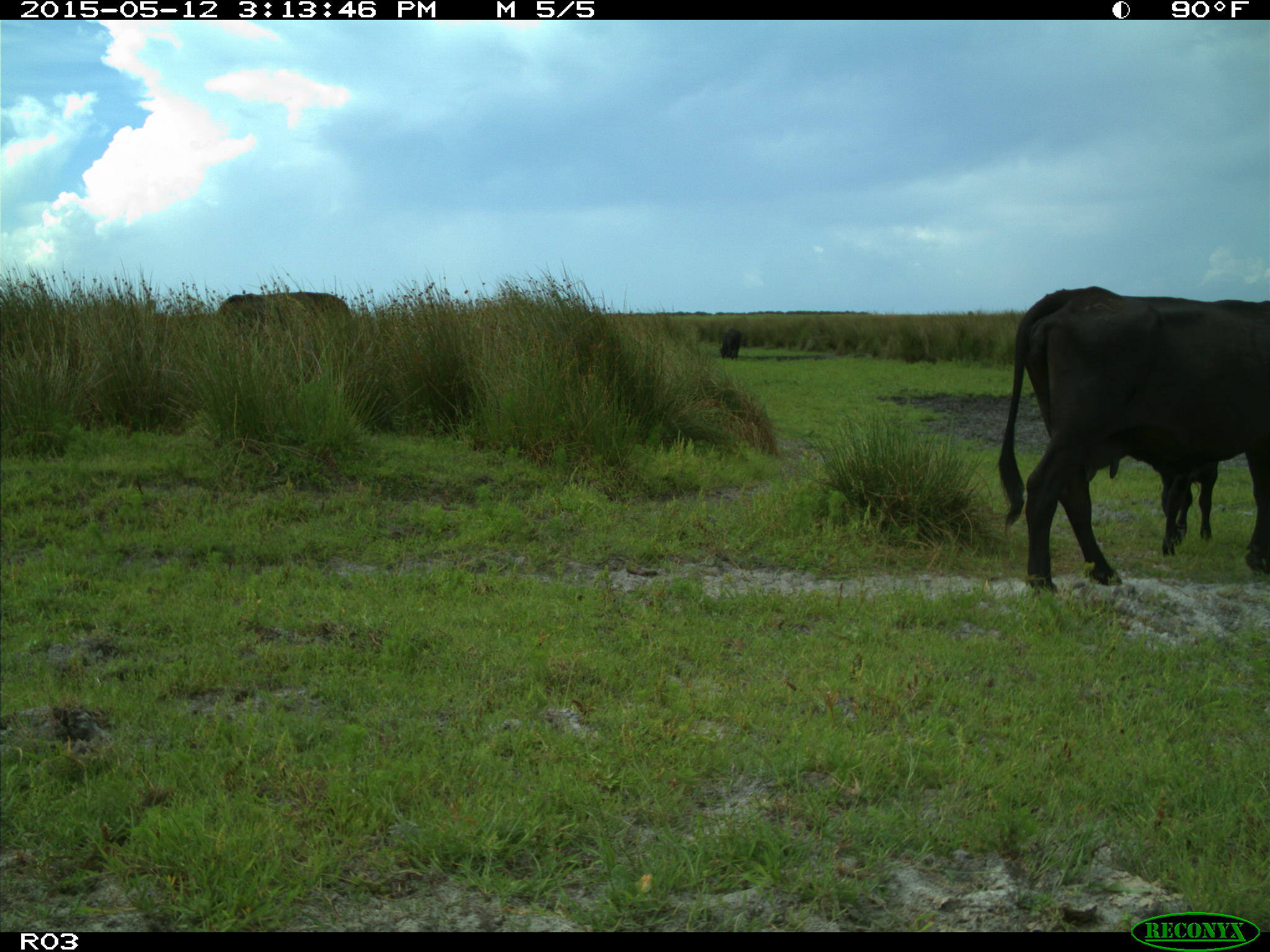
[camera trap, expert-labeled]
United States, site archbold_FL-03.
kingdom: Animalia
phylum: Chordata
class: Mammalia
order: Artiodactyla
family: Bovidae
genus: Bos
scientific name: Bos taurus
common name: domestic cow